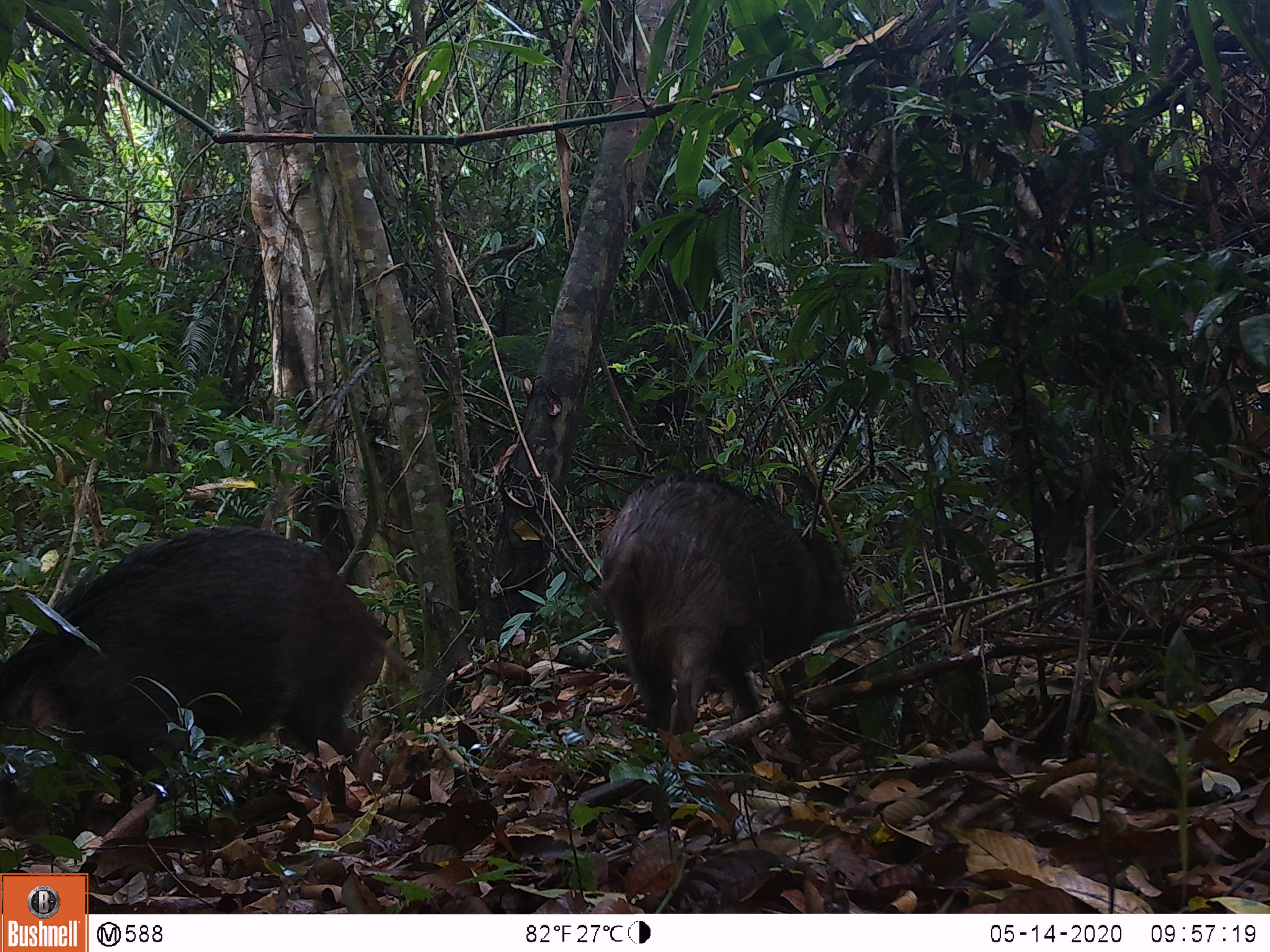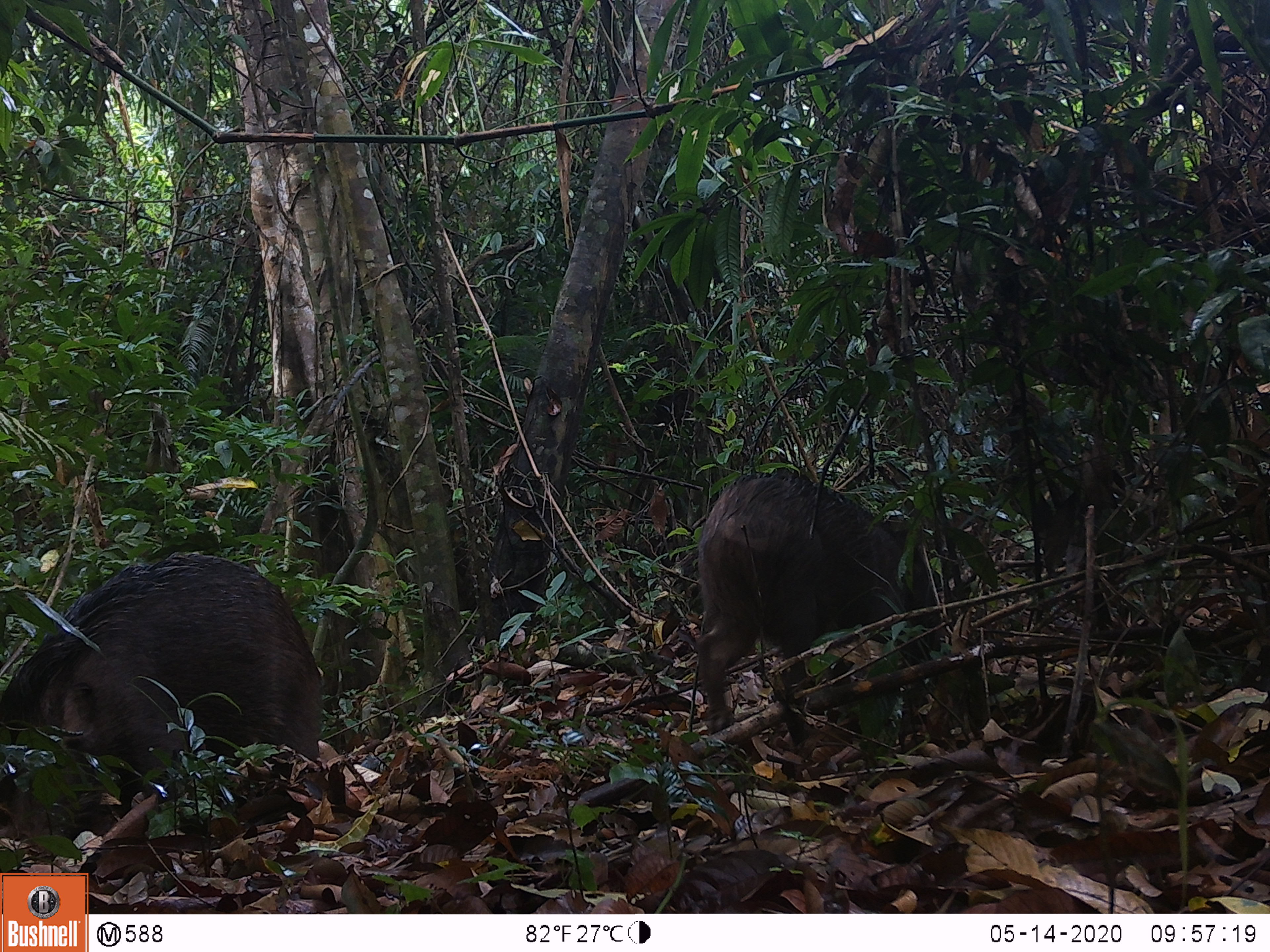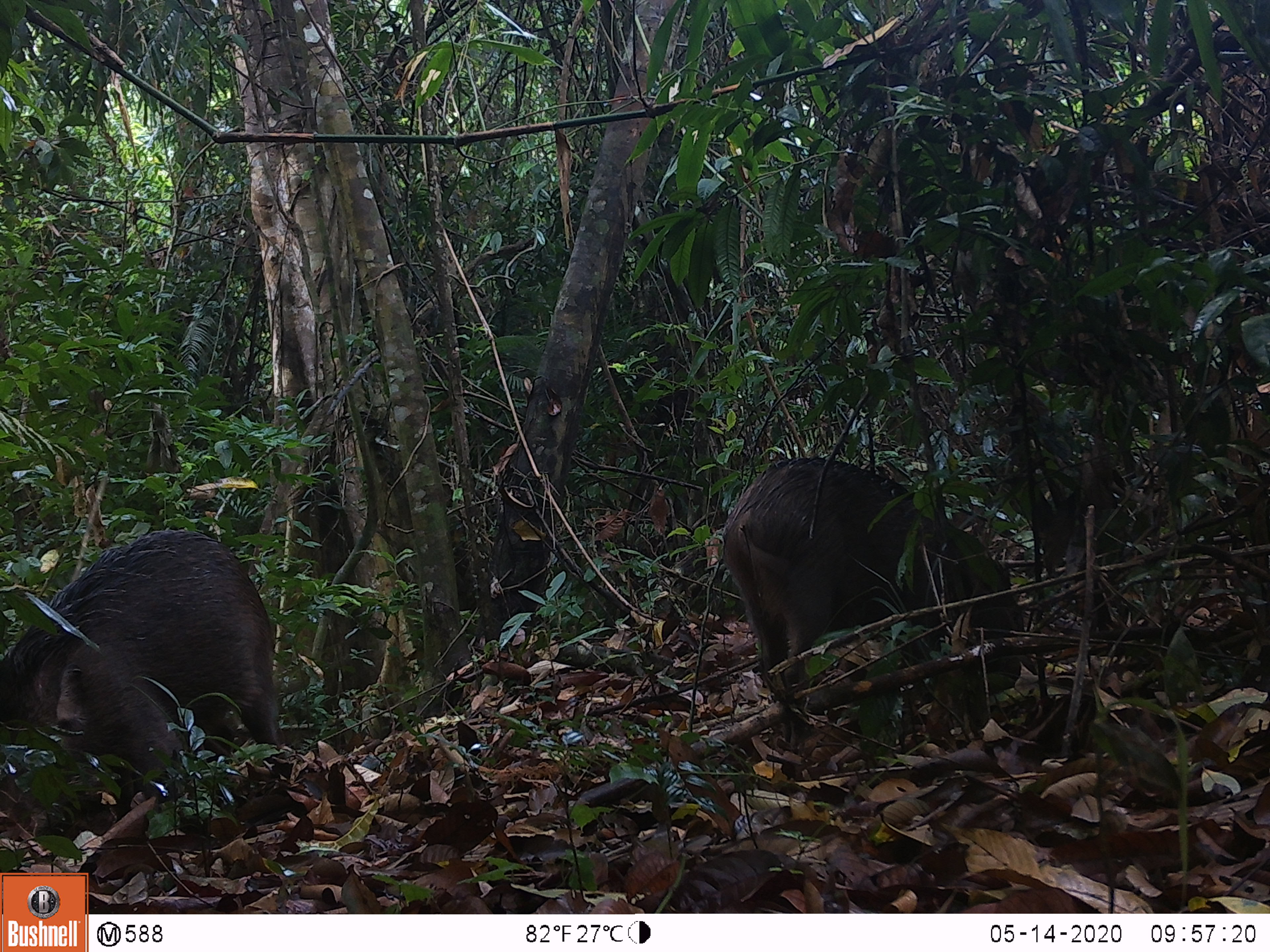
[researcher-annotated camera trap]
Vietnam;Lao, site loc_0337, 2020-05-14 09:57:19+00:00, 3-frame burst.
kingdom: Animalia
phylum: Chordata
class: Mammalia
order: Artiodactyla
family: Suidae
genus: Sus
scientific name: Sus scrofa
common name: eurasian wild pig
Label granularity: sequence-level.